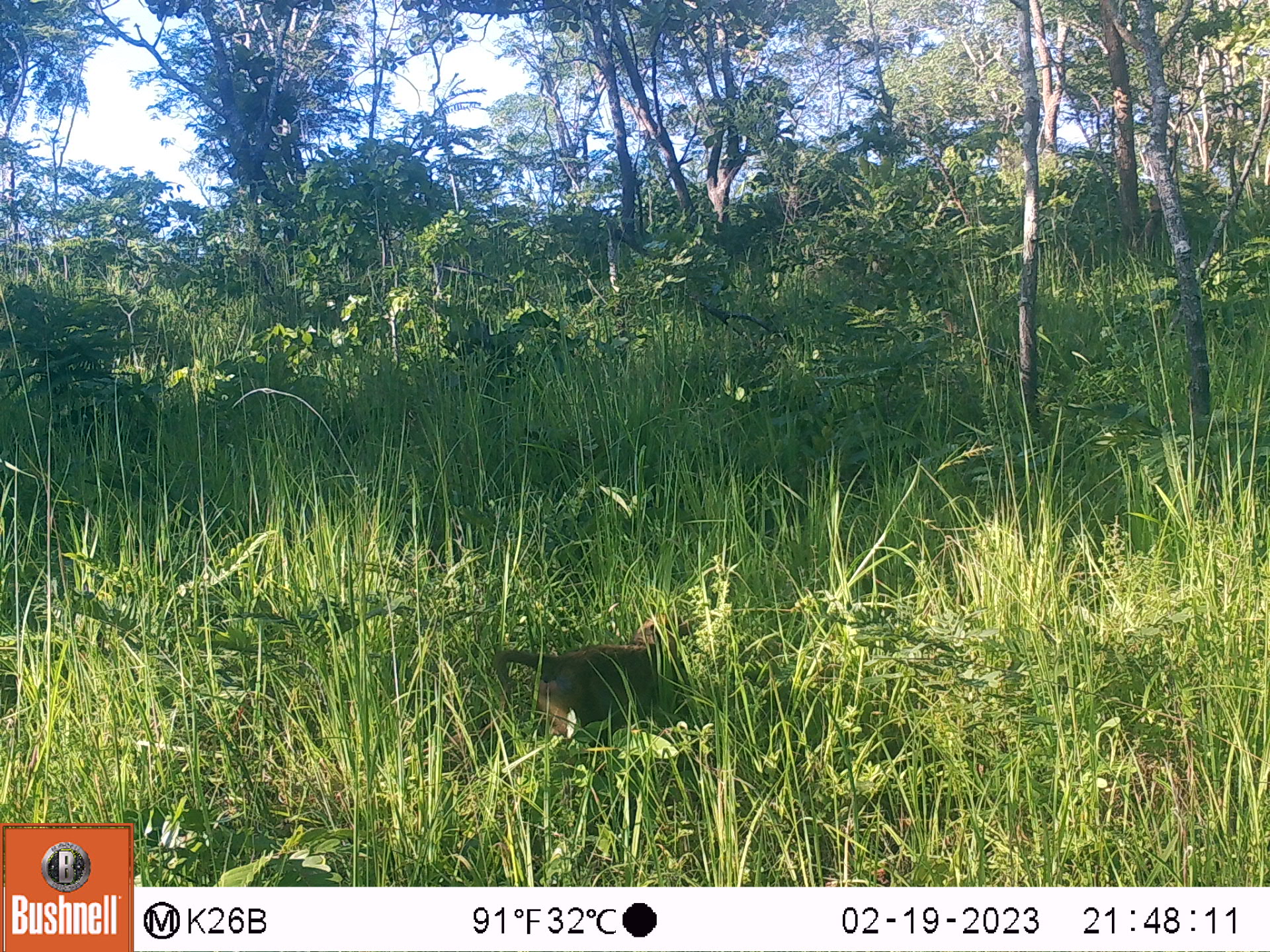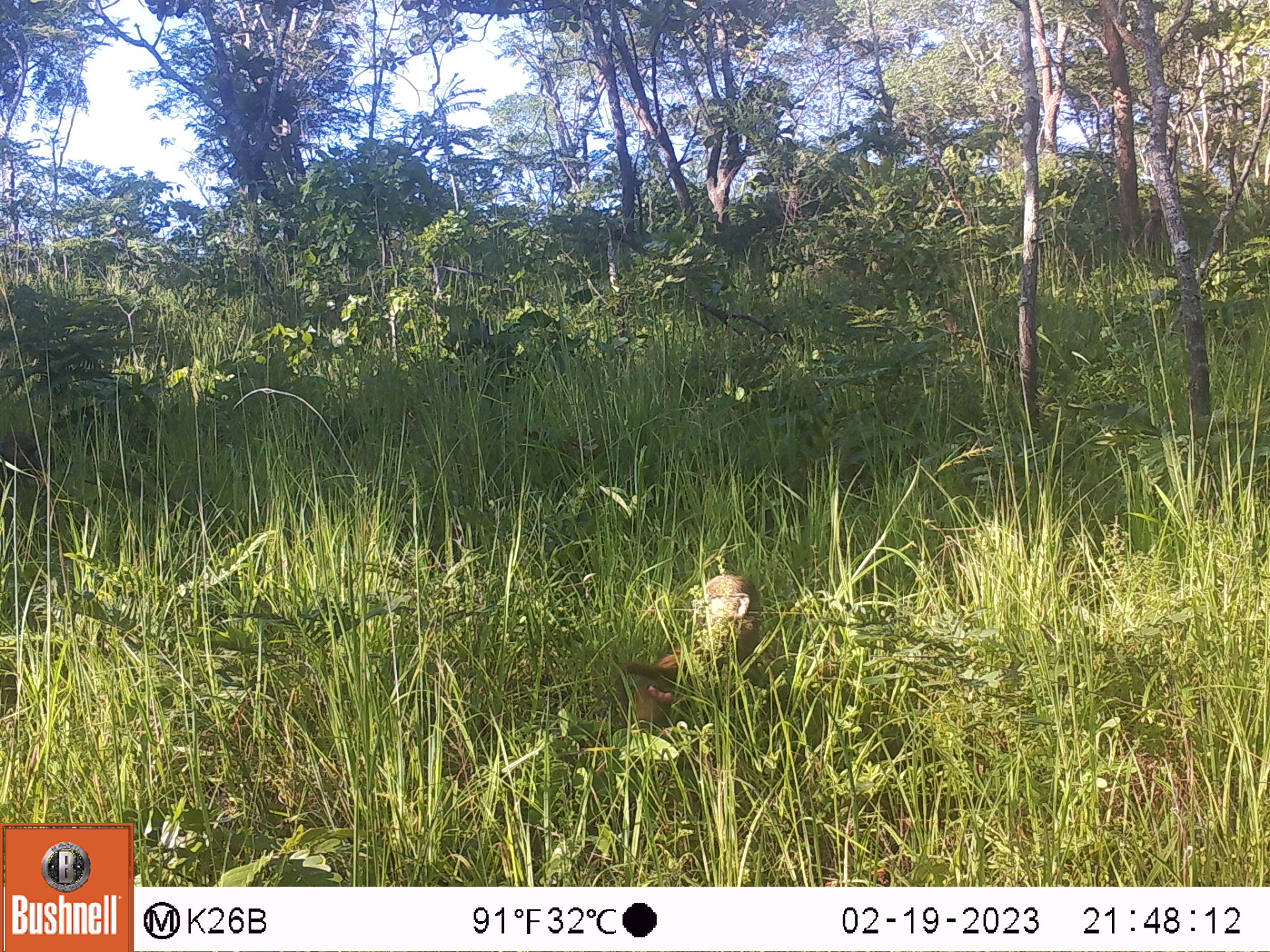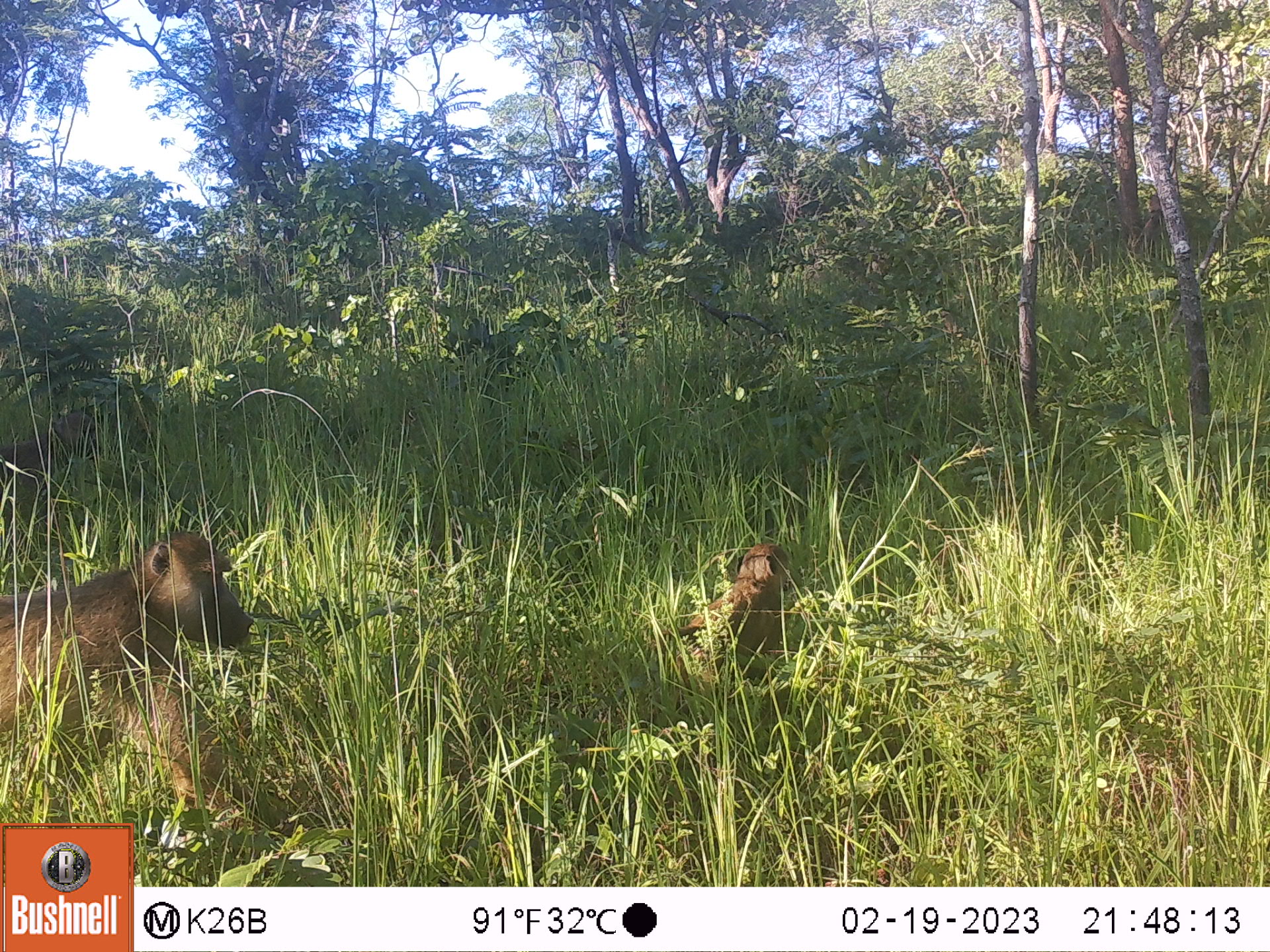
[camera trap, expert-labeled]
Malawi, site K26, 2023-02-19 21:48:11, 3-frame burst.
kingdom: Animalia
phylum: Chordata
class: Mammalia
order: Primates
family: Cercopithecidae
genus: Papio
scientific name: Papio cynocephalus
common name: yellow baboon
Yellow baboon (Papio cynocephalus), count 2.